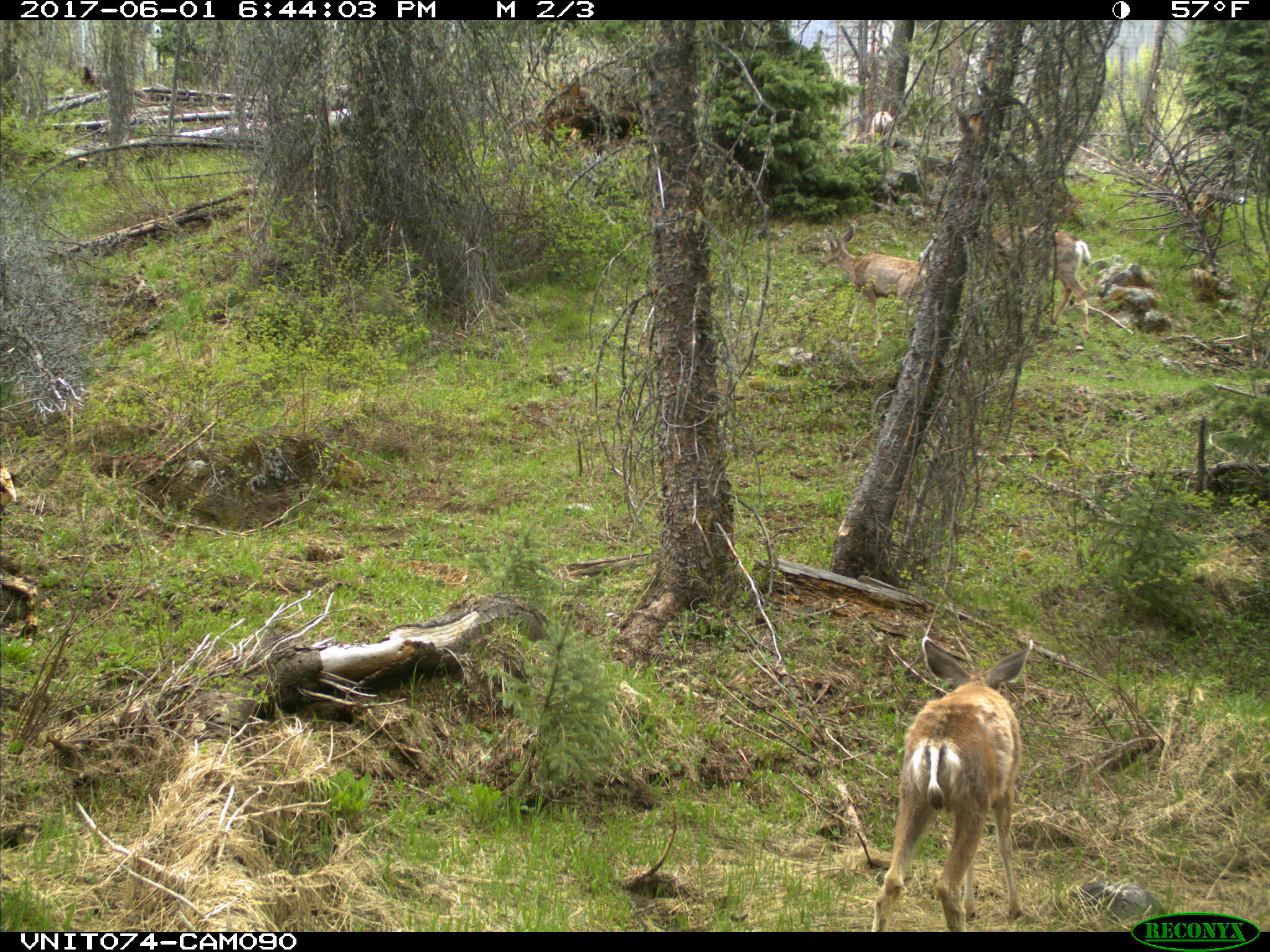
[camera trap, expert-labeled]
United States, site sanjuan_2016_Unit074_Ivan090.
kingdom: Animalia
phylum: Chordata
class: Mammalia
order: Artiodactyla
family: Cervidae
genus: Odocoileus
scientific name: Odocoileus hemionus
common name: mule deer